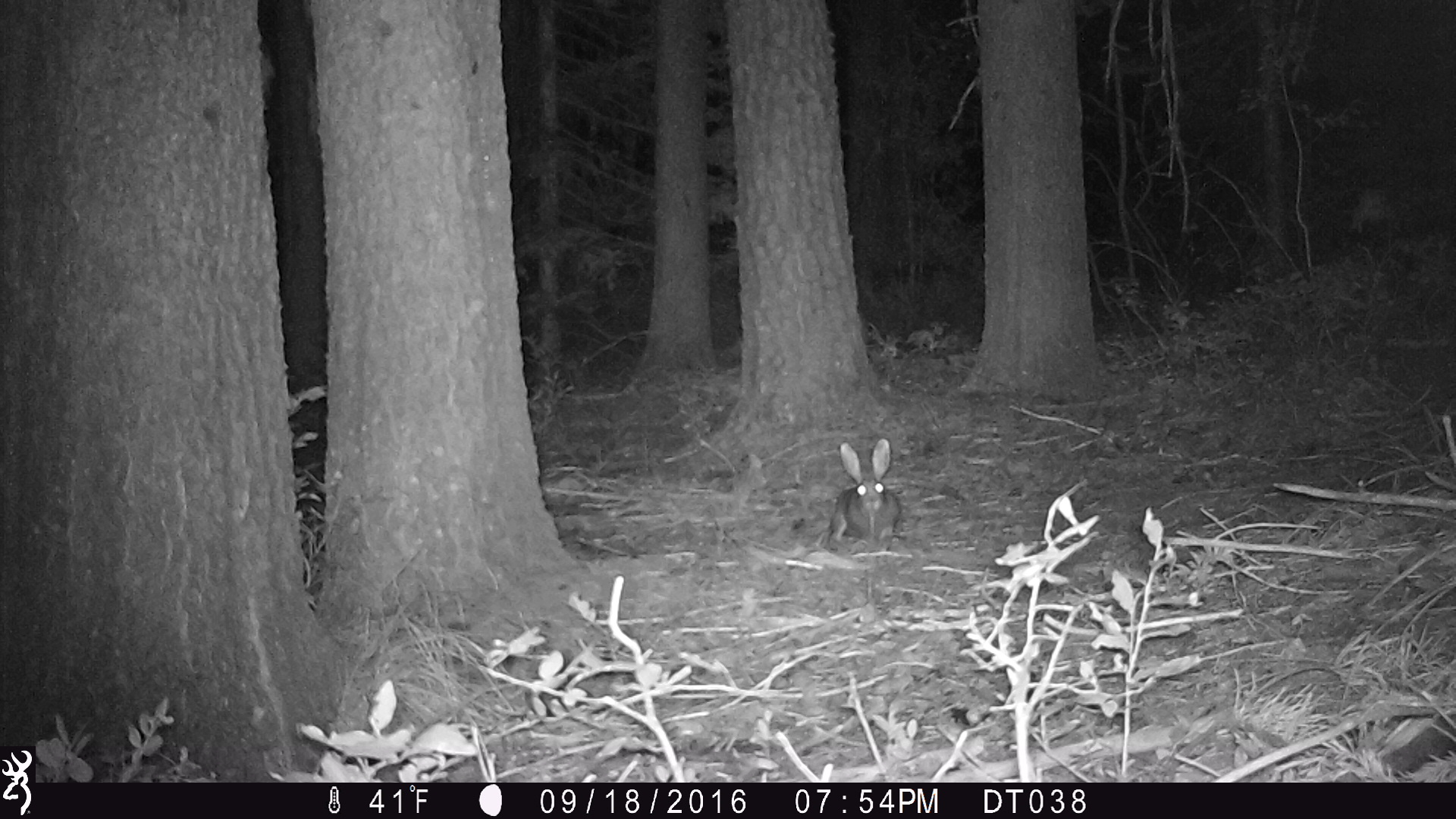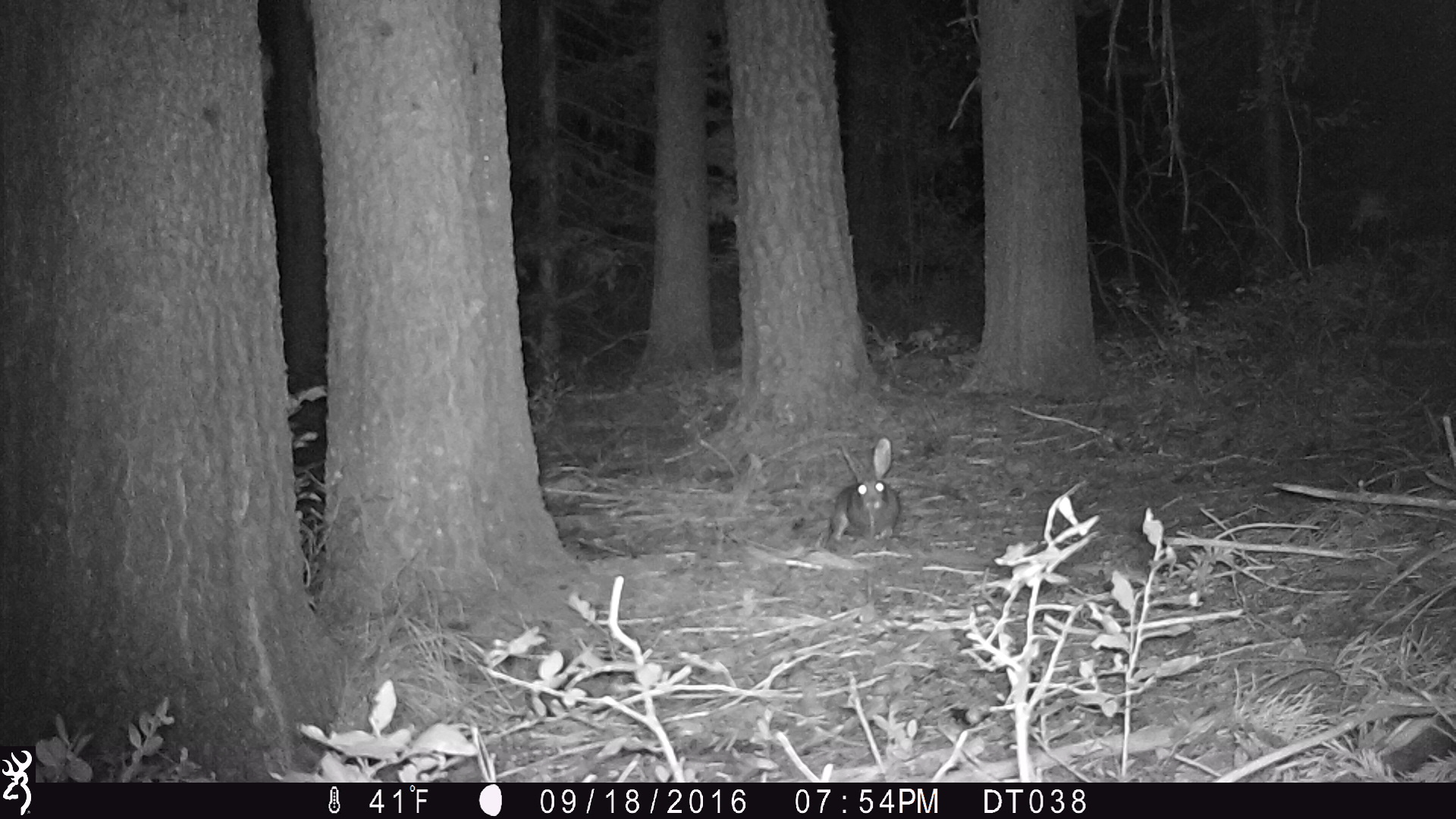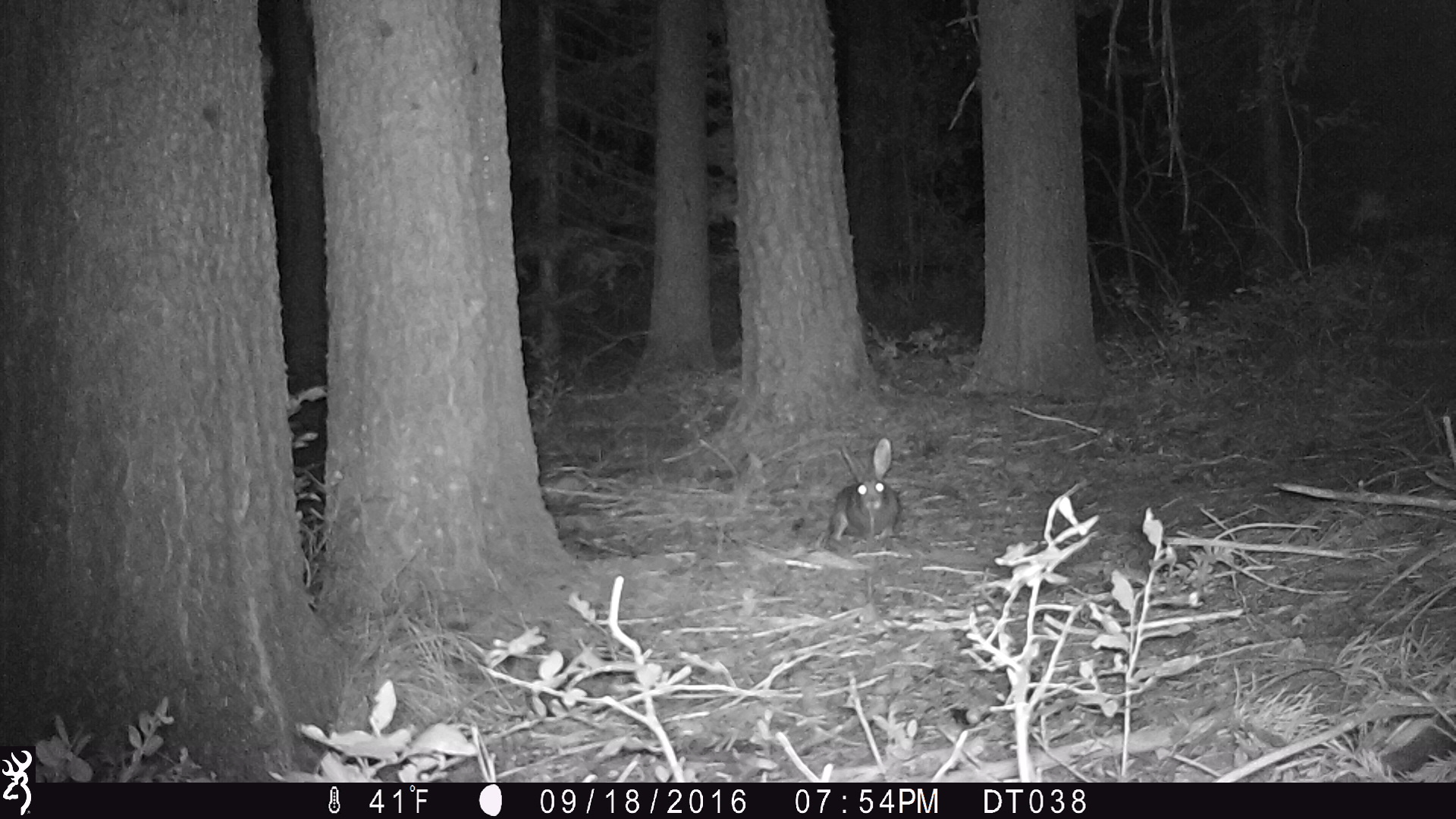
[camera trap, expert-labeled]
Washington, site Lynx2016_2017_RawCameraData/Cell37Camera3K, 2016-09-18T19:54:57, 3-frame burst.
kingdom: Animalia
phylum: Chordata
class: Mammalia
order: Lagomorpha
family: Leporidae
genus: Lepus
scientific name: Lepus americanus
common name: snowshoe hare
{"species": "Lepus americanus (snowshoe hare)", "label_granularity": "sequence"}